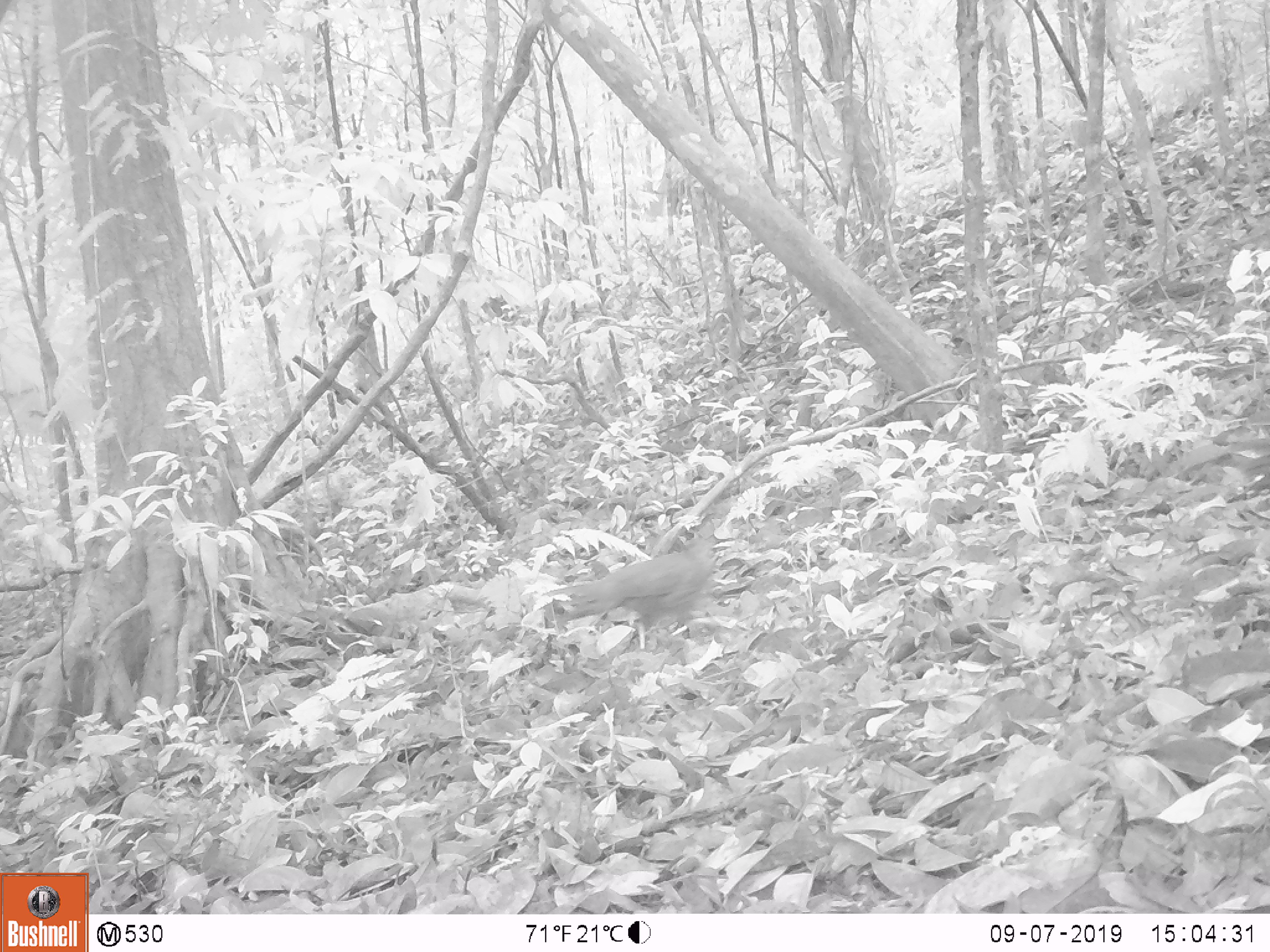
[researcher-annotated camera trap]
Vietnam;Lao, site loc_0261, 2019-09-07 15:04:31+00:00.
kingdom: Animalia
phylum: Chordata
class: Aves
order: Galliformes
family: Phasianidae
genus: Lophura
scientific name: Lophura nycthemera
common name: silver pheasant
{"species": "silver pheasant (Lophura nycthemera)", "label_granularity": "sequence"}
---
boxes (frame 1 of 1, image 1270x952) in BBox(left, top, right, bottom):
silver pheasant: BBox(540, 536, 715, 643)